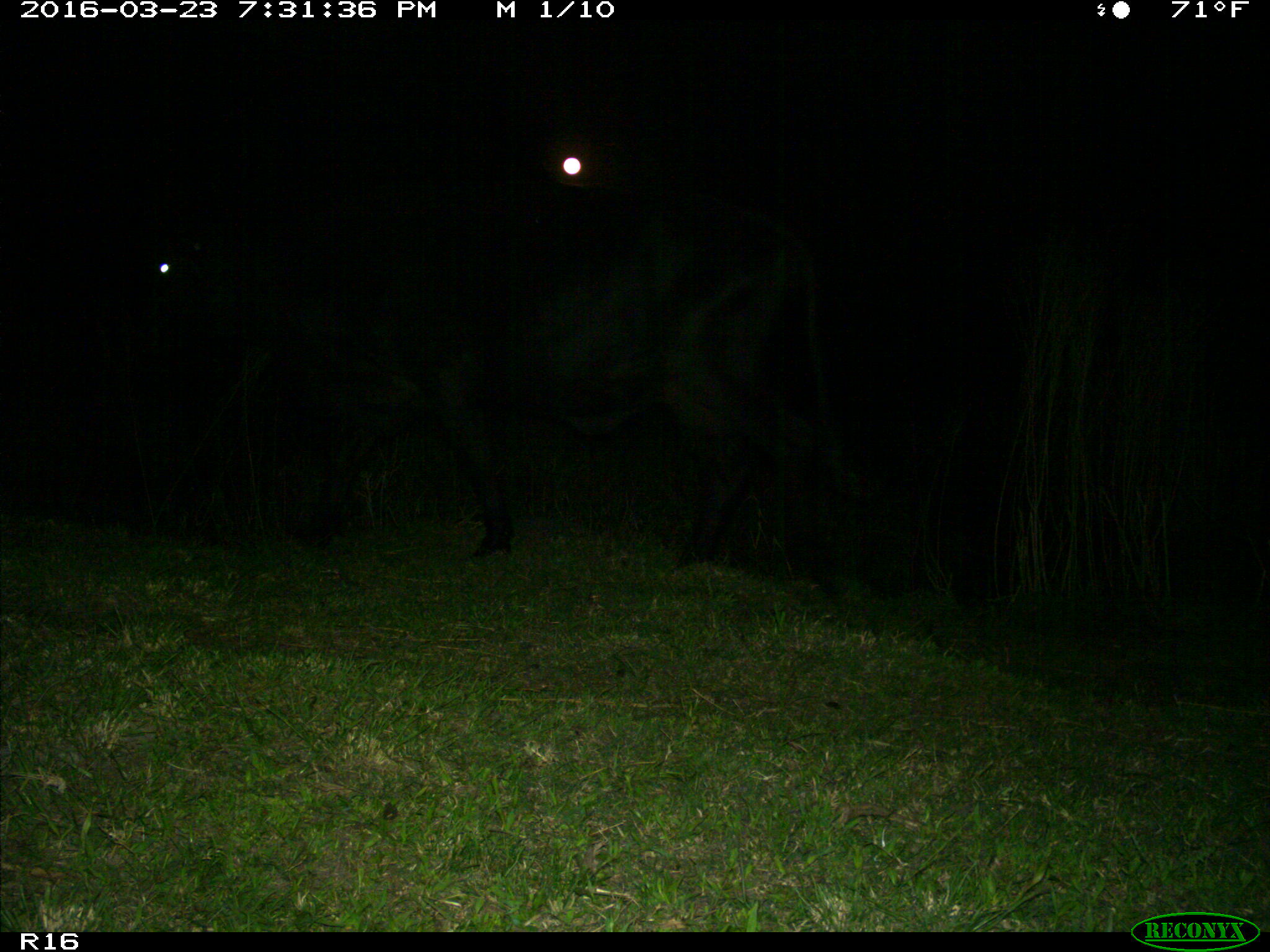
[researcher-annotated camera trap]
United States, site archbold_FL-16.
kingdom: Animalia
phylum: Chordata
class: Mammalia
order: Artiodactyla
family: Bovidae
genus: Bos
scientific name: Bos taurus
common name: domestic cow